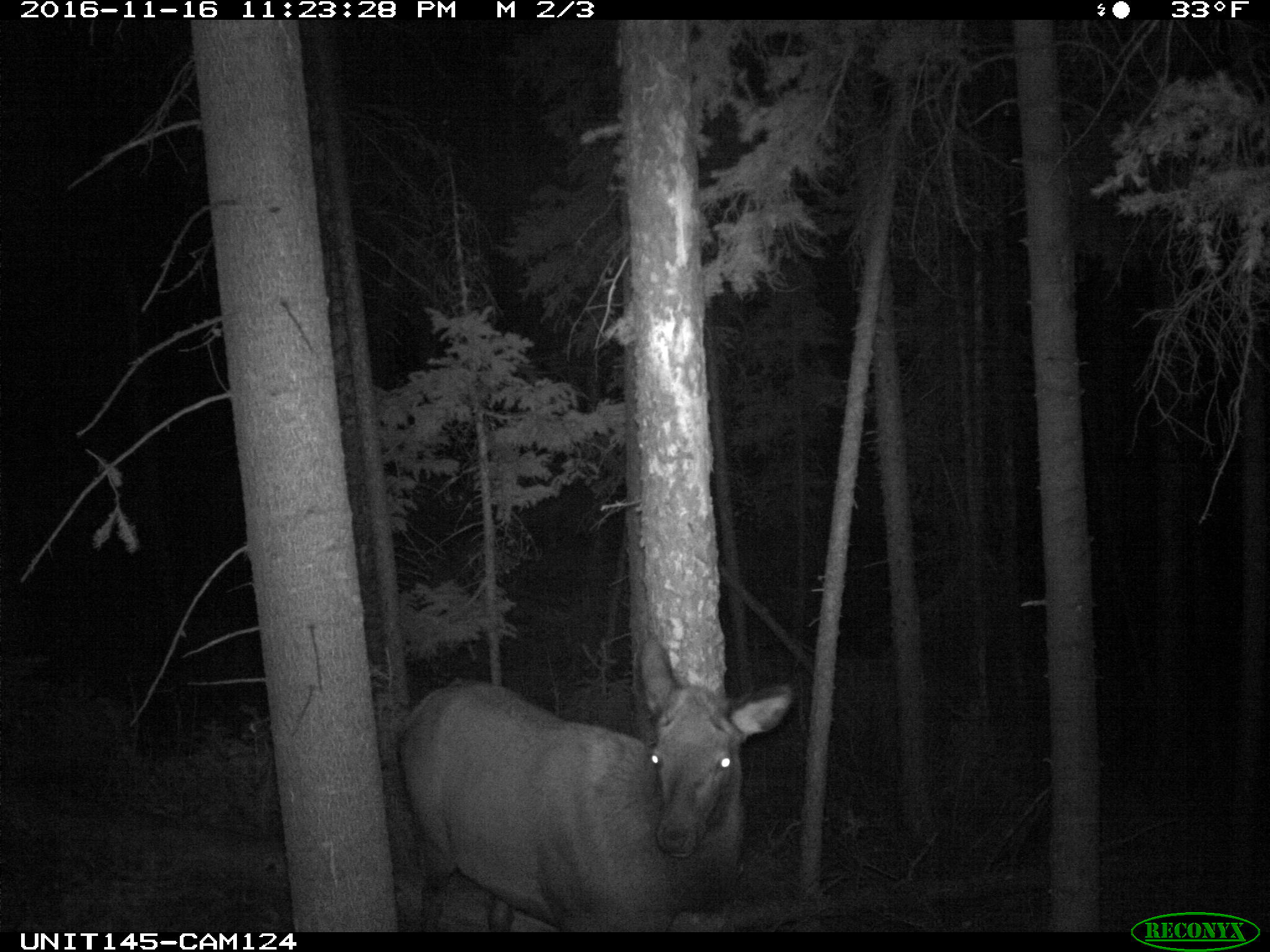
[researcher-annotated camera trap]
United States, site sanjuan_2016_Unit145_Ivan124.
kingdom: Animalia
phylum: Chordata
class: Mammalia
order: Artiodactyla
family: Cervidae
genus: Cervus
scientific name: Cervus elaphus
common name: red deer